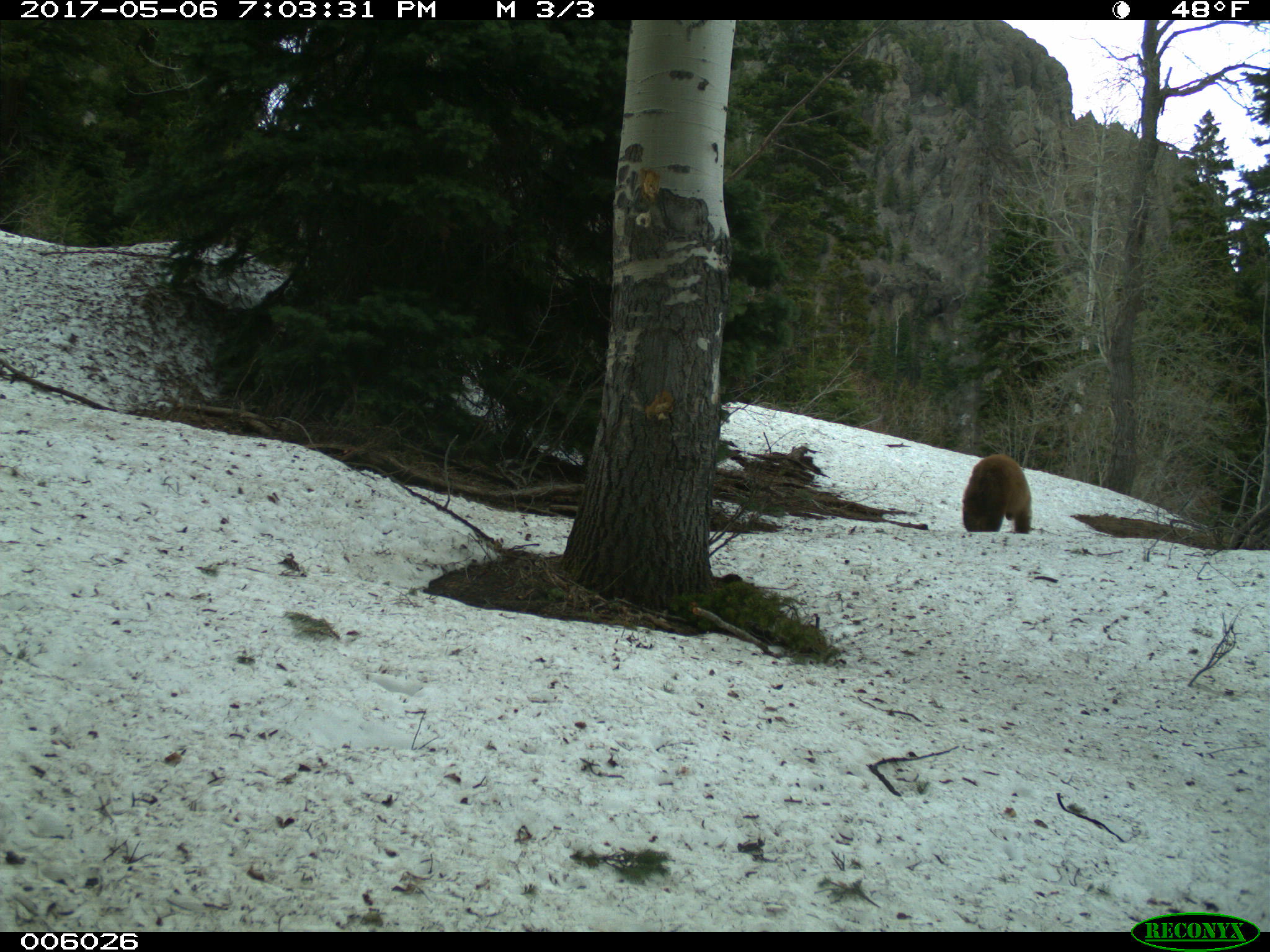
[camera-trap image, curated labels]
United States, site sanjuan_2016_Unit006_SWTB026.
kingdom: Animalia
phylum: Chordata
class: Mammalia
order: Carnivora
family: Ursidae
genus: Ursus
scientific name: Ursus americanus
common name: american black bear